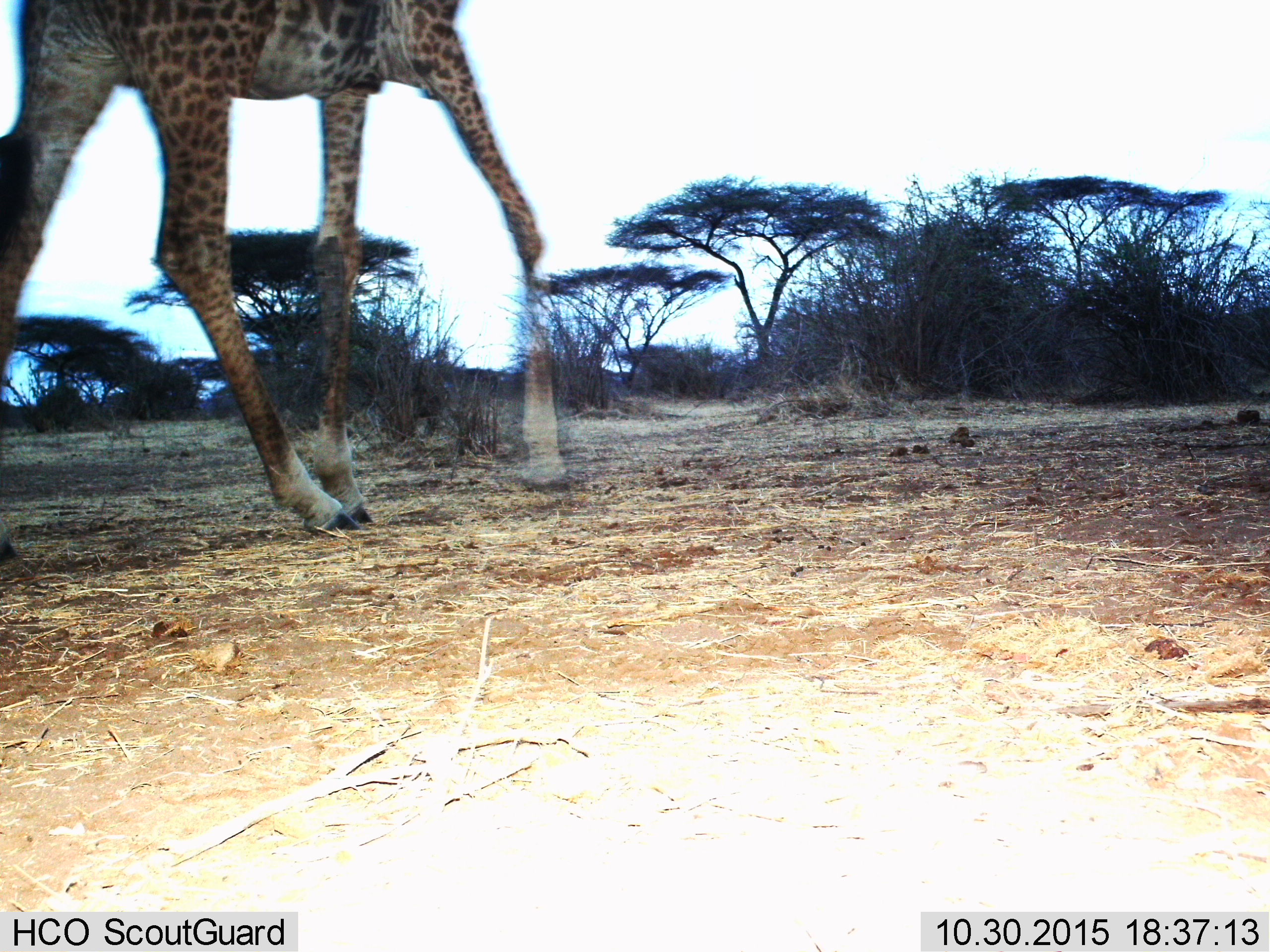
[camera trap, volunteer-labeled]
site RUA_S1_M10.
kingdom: Animalia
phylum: Chordata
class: Mammalia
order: Artiodactyla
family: Giraffidae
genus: Giraffa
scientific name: Giraffa camelopardalis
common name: giraffe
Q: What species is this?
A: Giraffe (Giraffa camelopardalis).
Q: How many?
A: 1.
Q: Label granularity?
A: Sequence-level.